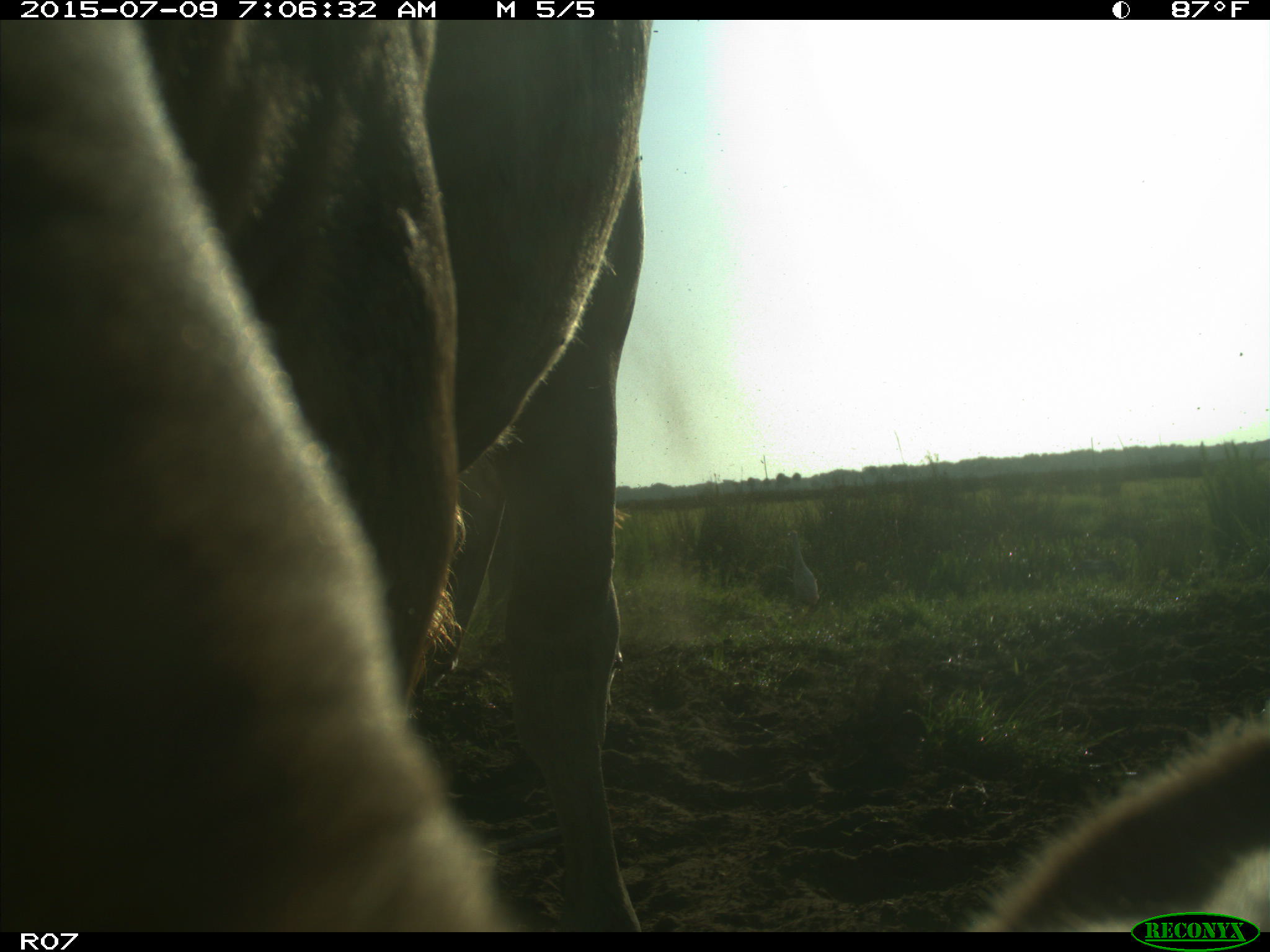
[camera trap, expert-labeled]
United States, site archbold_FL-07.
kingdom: Animalia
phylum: Chordata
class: Mammalia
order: Artiodactyla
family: Bovidae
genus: Bos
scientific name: Bos taurus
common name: domestic cow